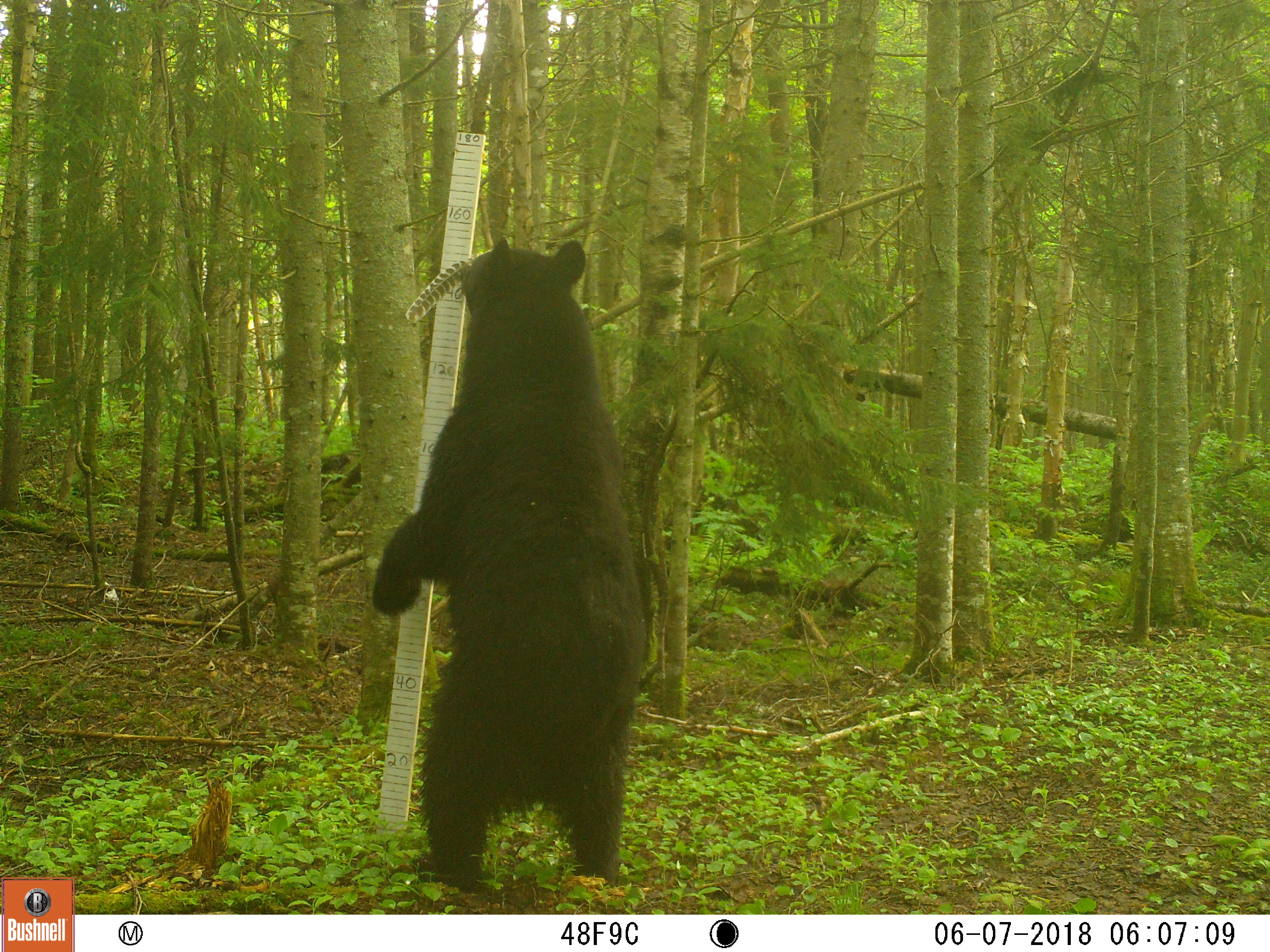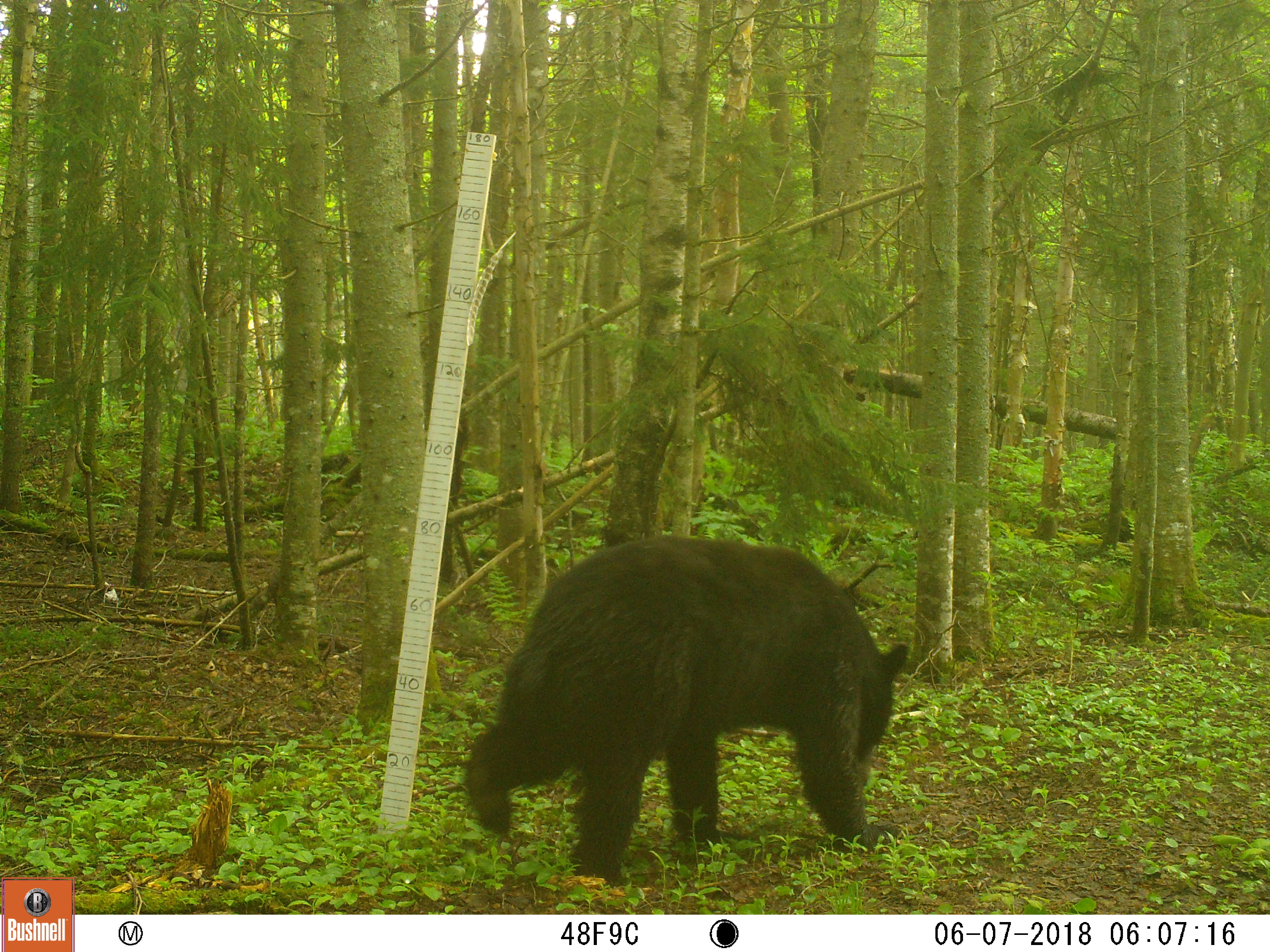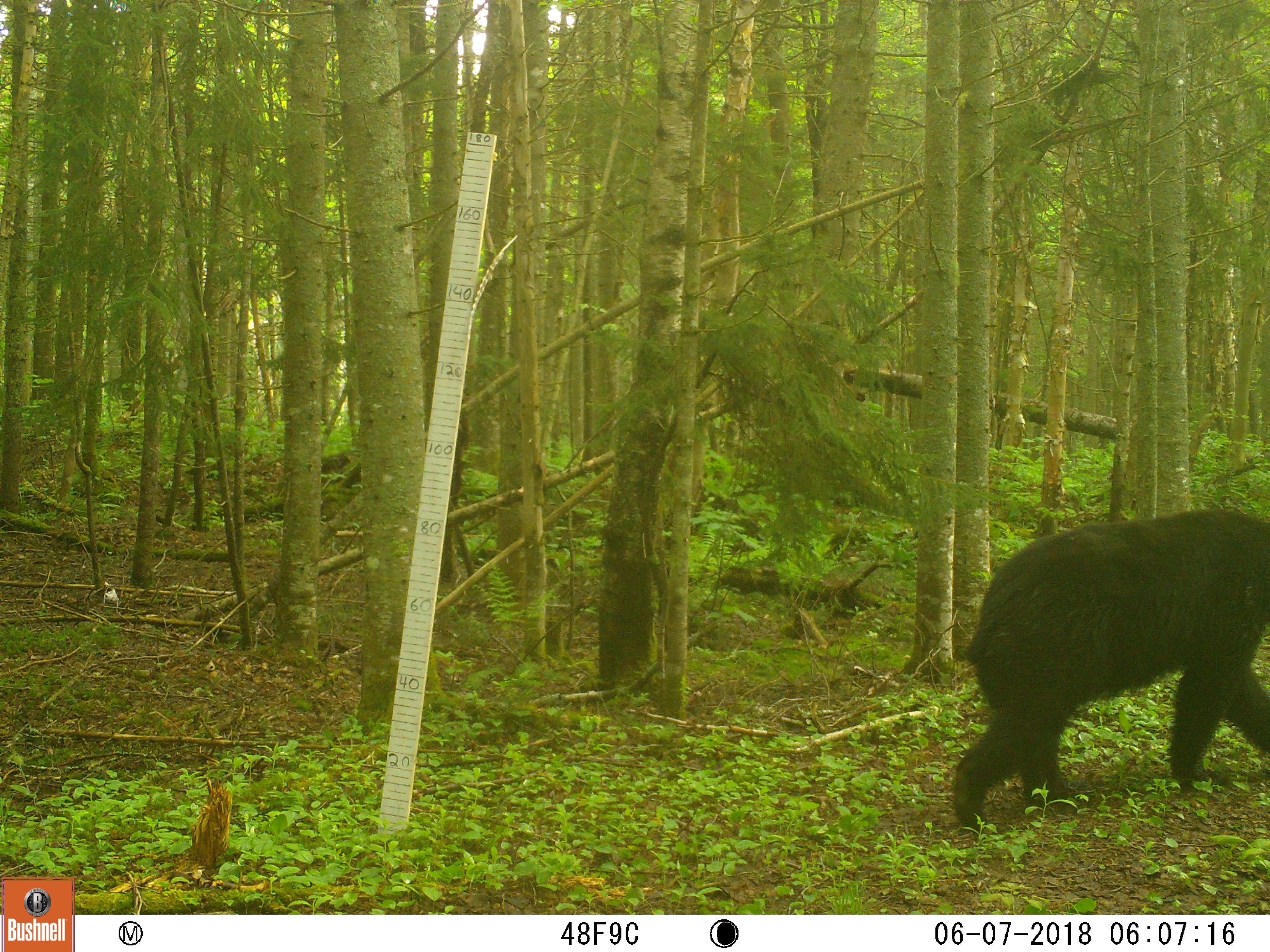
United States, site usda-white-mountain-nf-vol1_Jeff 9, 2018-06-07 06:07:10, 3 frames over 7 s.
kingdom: Animalia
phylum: Chordata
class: Mammalia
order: Carnivora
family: Ursidae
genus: Ursus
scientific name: Ursus americanus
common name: black bear